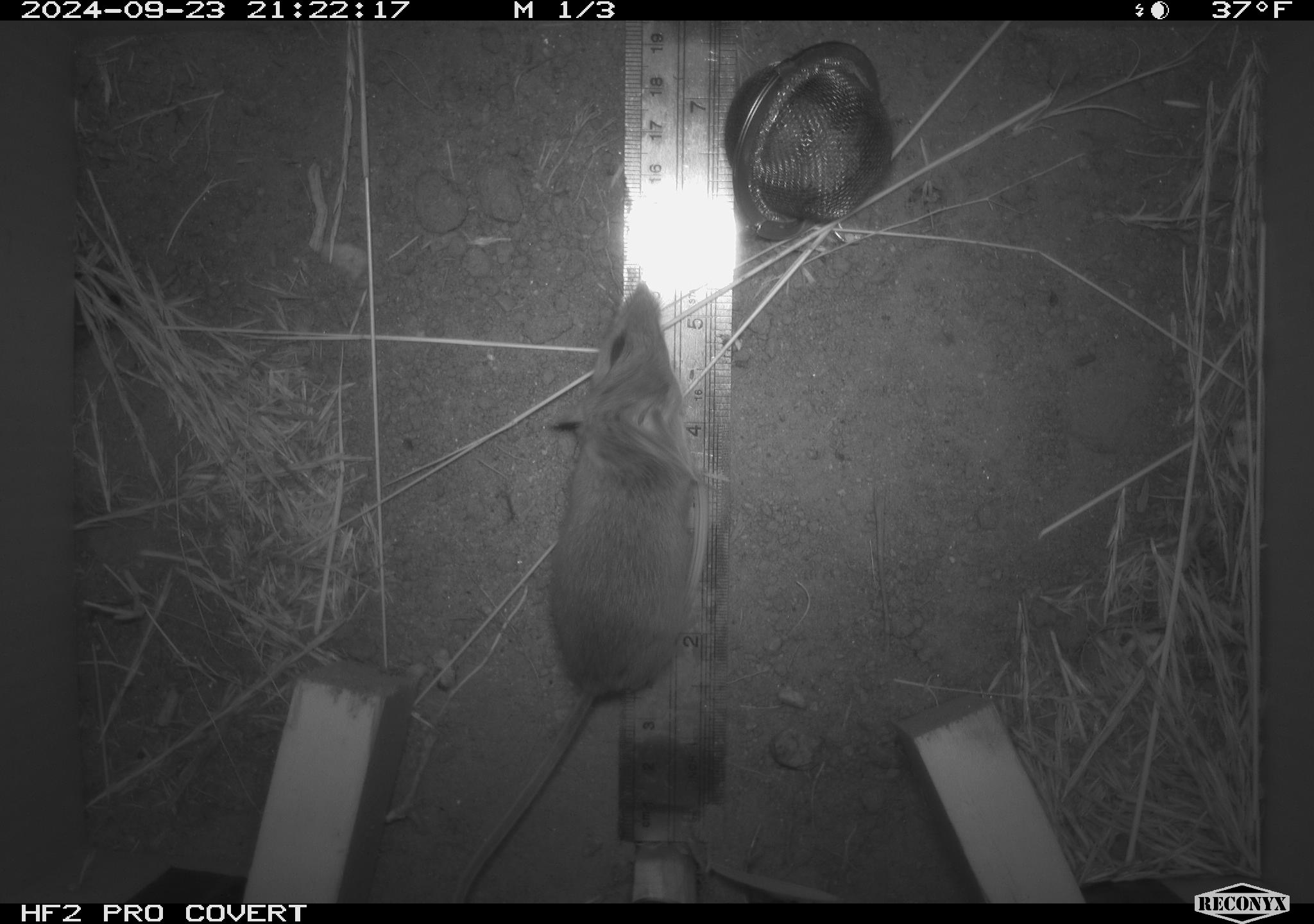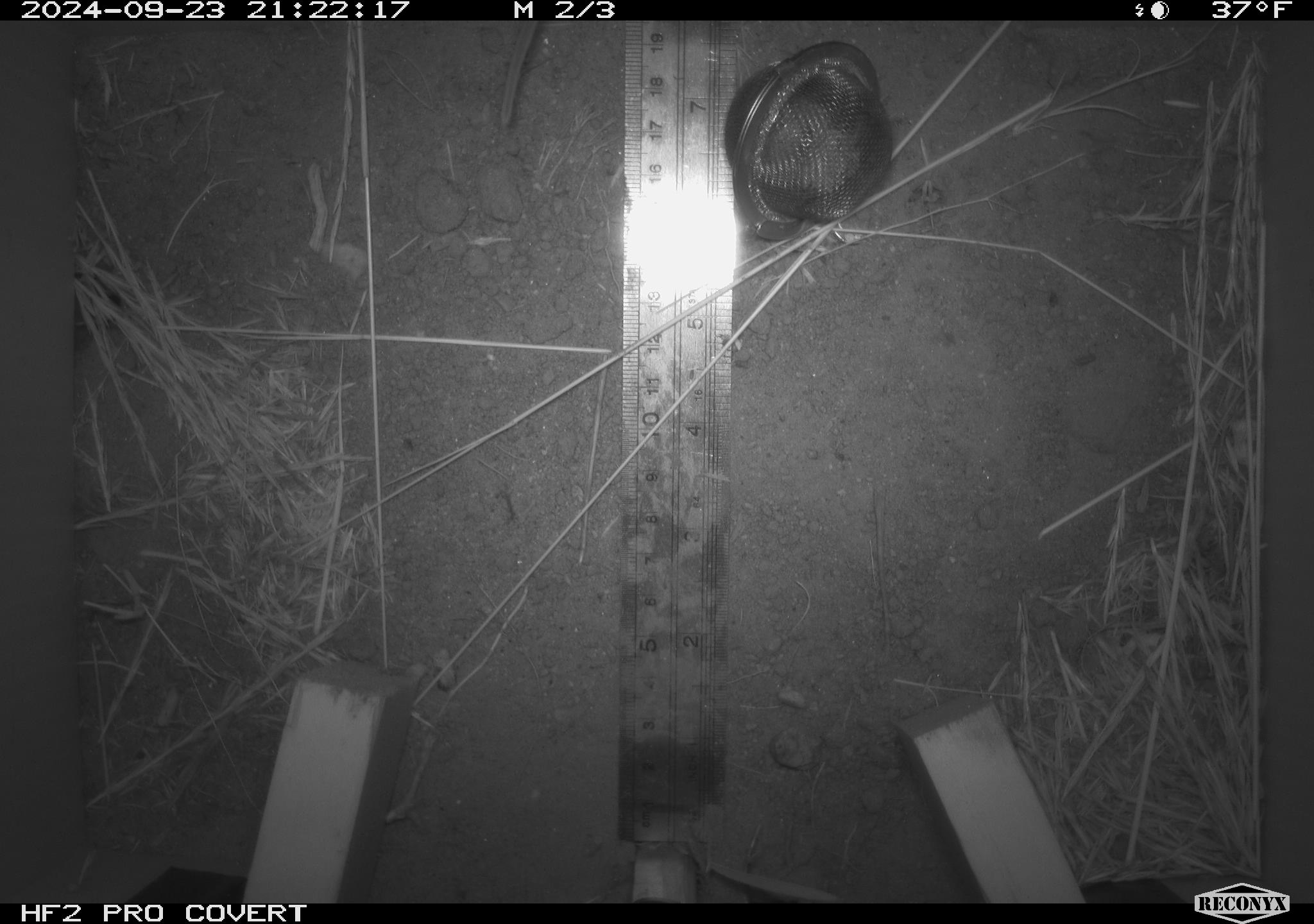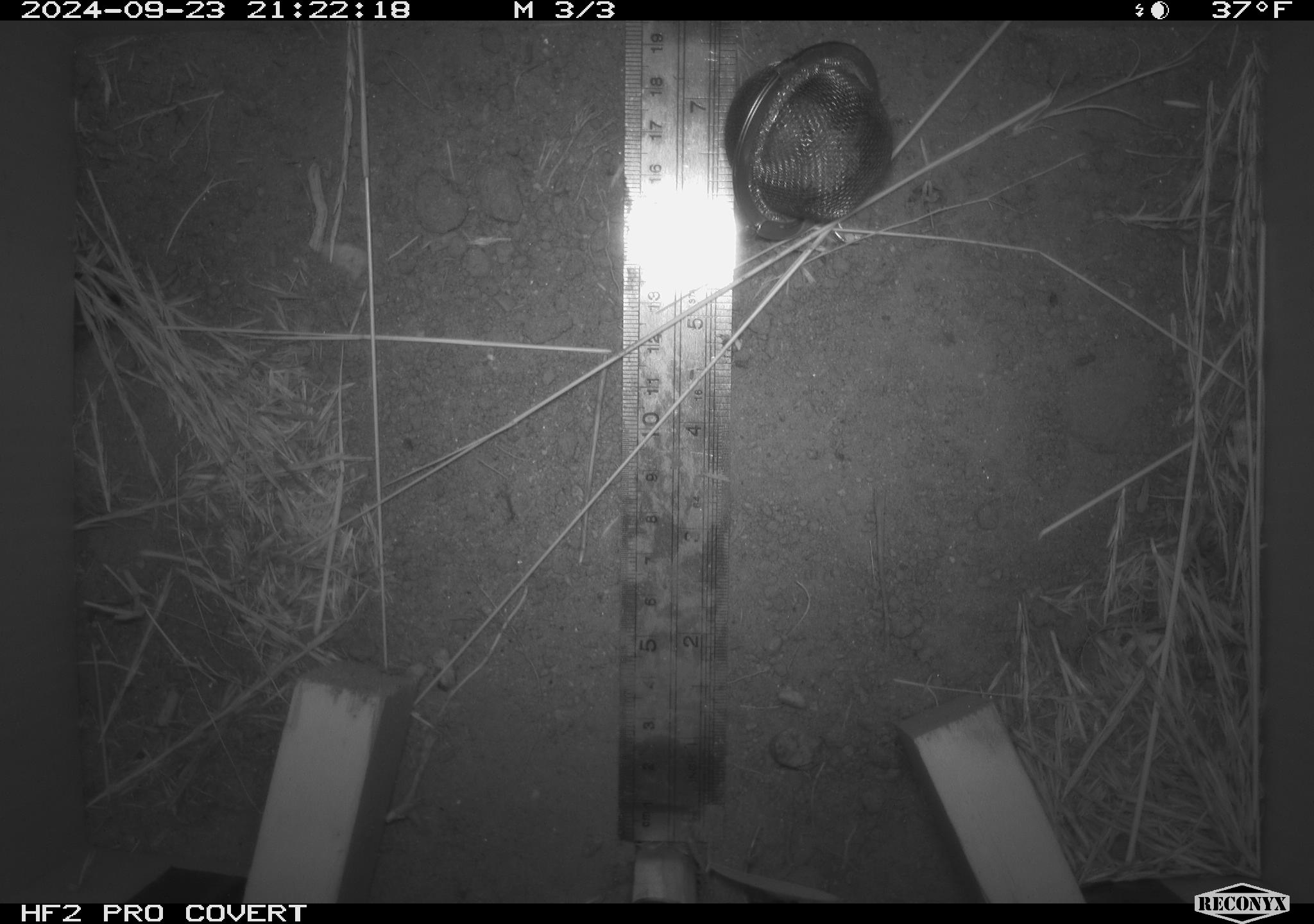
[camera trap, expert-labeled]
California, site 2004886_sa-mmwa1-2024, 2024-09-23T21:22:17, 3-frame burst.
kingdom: Animalia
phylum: Chordata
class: Mammalia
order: Rodentia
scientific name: Rodentia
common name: mouse species